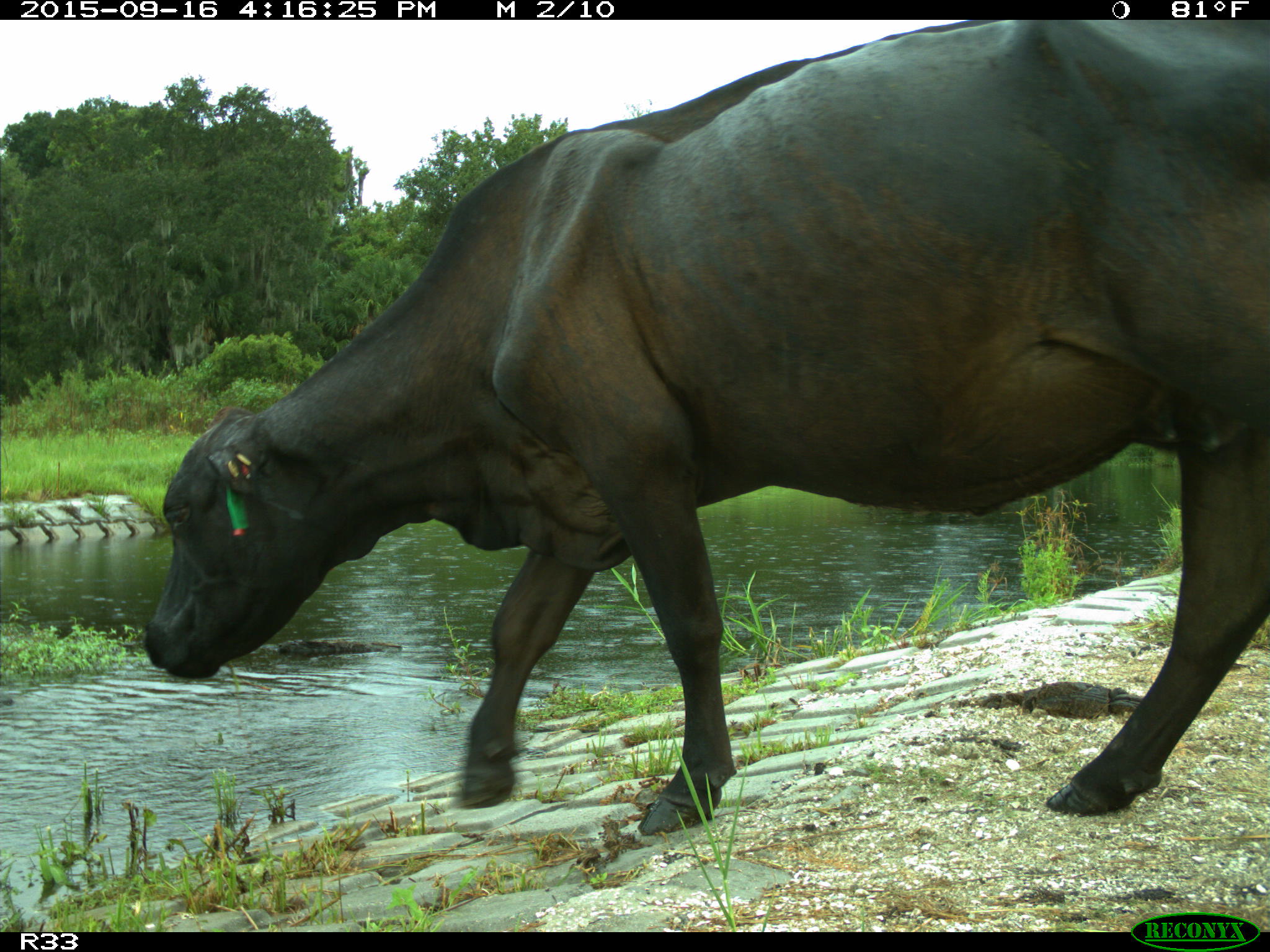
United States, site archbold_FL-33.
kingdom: Animalia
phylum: Chordata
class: Mammalia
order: Artiodactyla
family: Bovidae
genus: Bos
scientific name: Bos taurus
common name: domestic cow